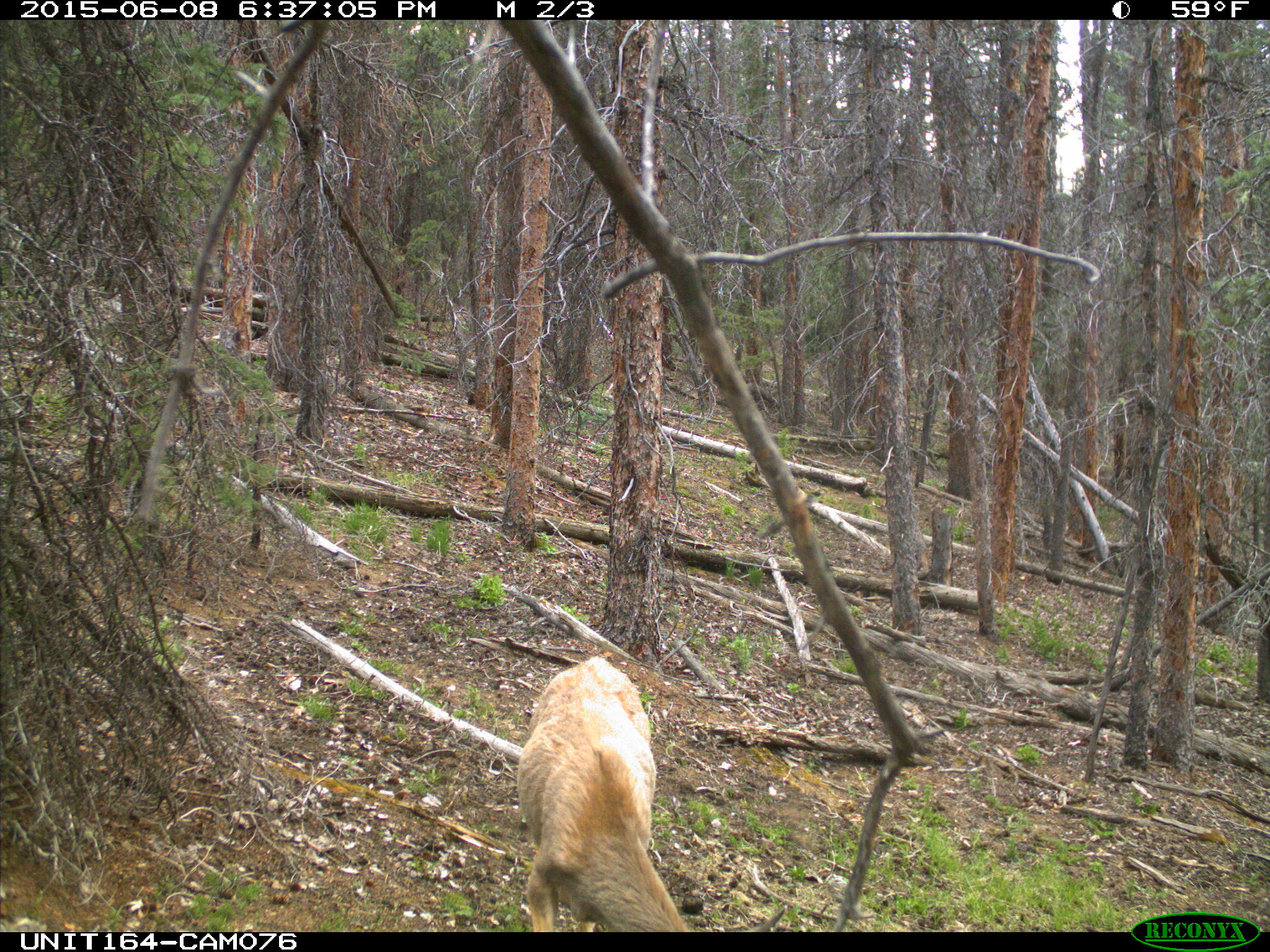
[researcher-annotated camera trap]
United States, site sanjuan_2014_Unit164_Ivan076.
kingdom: Animalia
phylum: Chordata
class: Mammalia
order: Artiodactyla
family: Cervidae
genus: Odocoileus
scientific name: Odocoileus hemionus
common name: mule deer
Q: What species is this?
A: Odocoileus hemionus (mule deer).